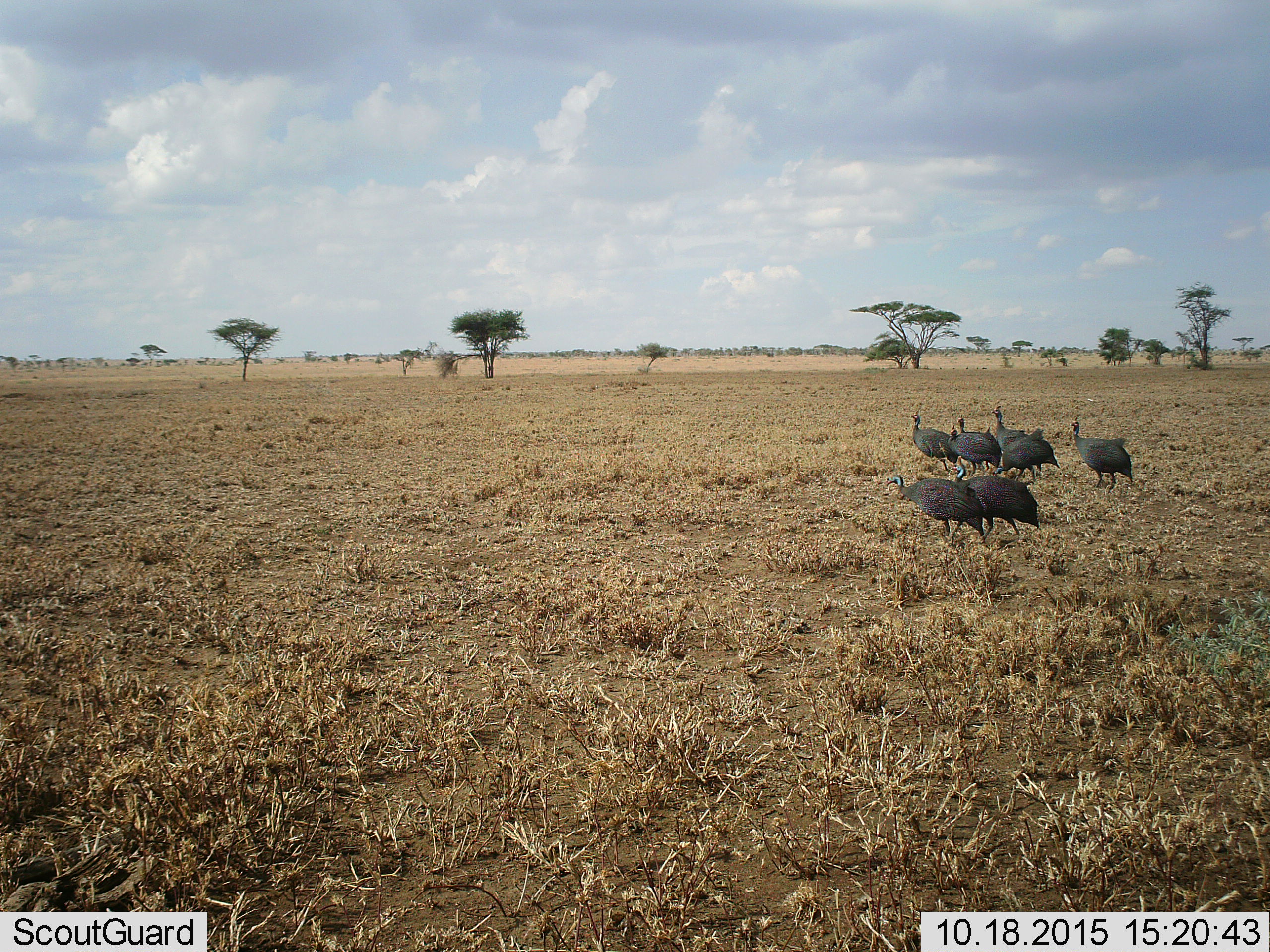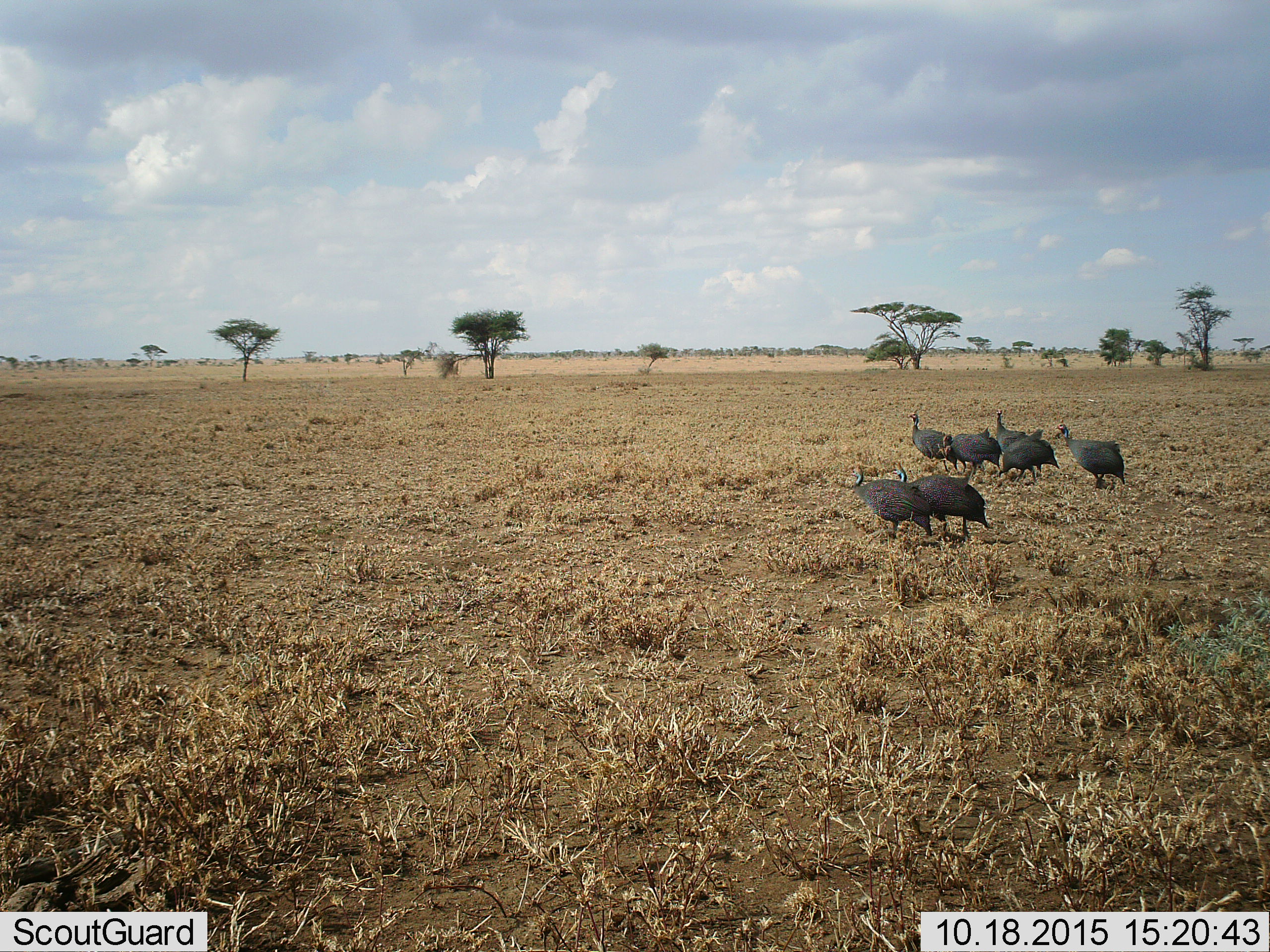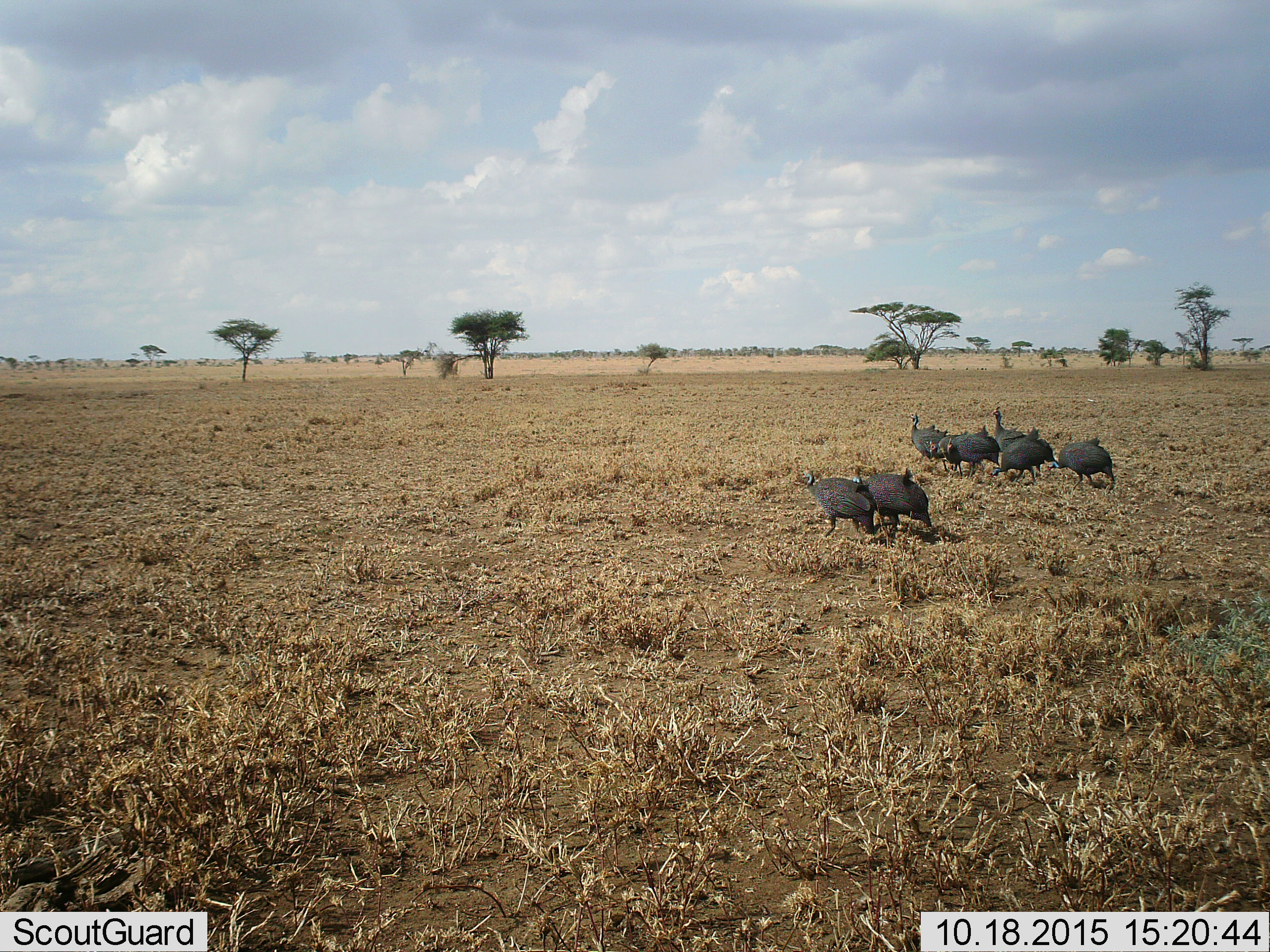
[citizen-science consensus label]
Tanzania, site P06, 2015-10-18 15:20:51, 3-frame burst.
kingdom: Animalia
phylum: Chordata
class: Aves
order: Galliformes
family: Numididae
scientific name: Numididae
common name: guinea fowl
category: guineafowl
Guineafowl (guinea fowl) (Numididae), count 8. Behavior (volunteer vote fractions): standing 12%, resting 0%, moving 100%, interacting 0%. Young present (vote fraction): 0%. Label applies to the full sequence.